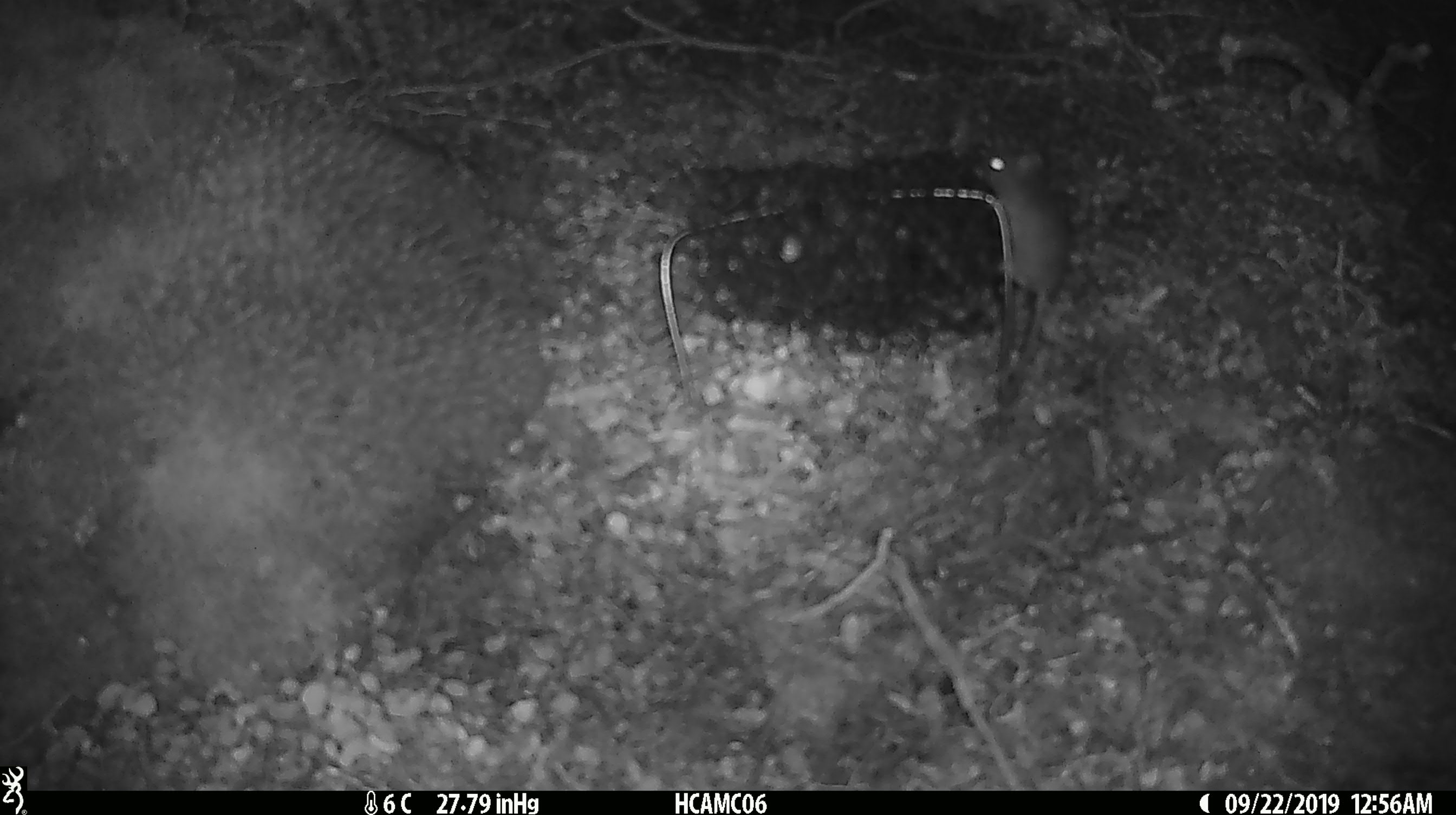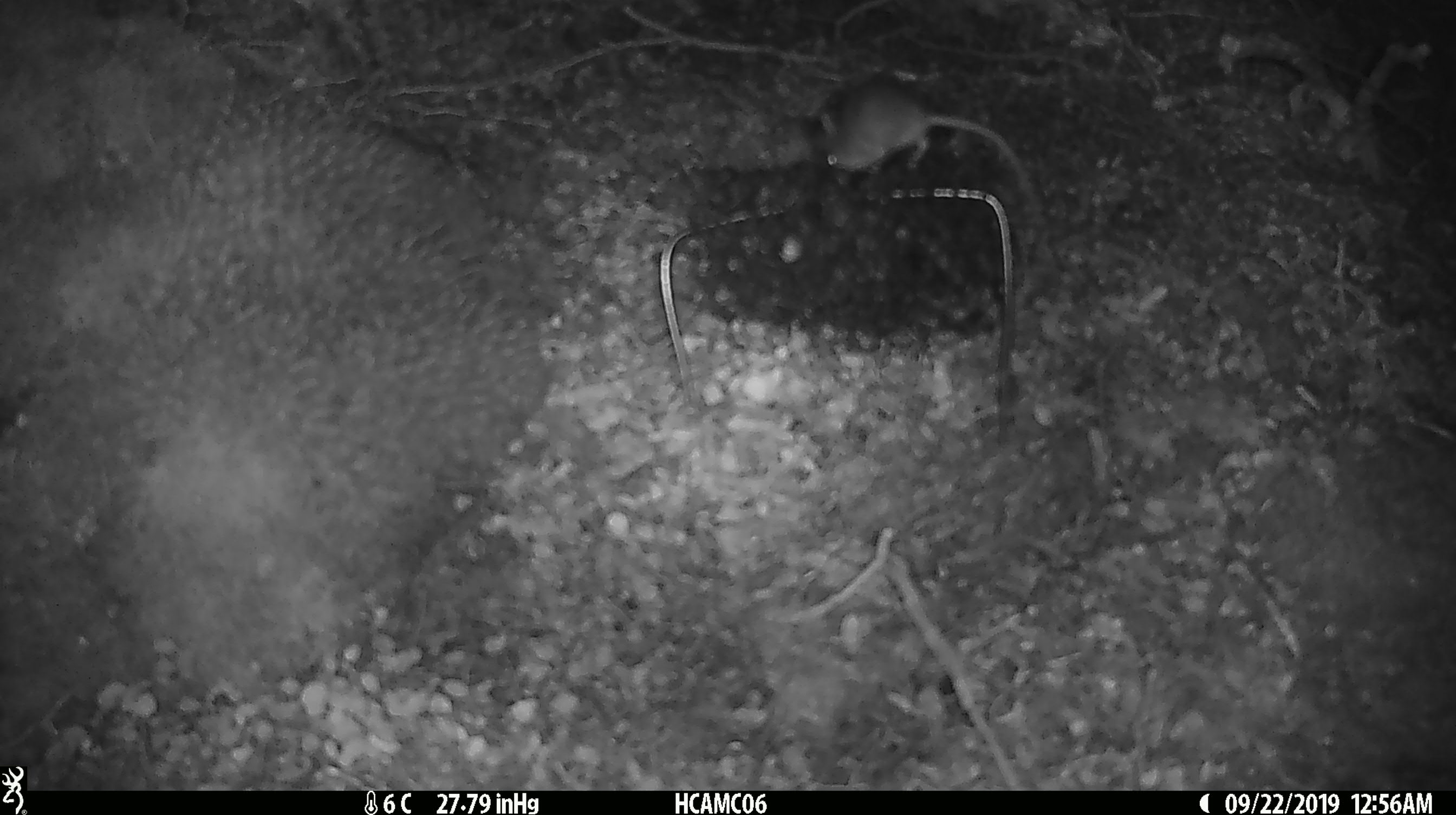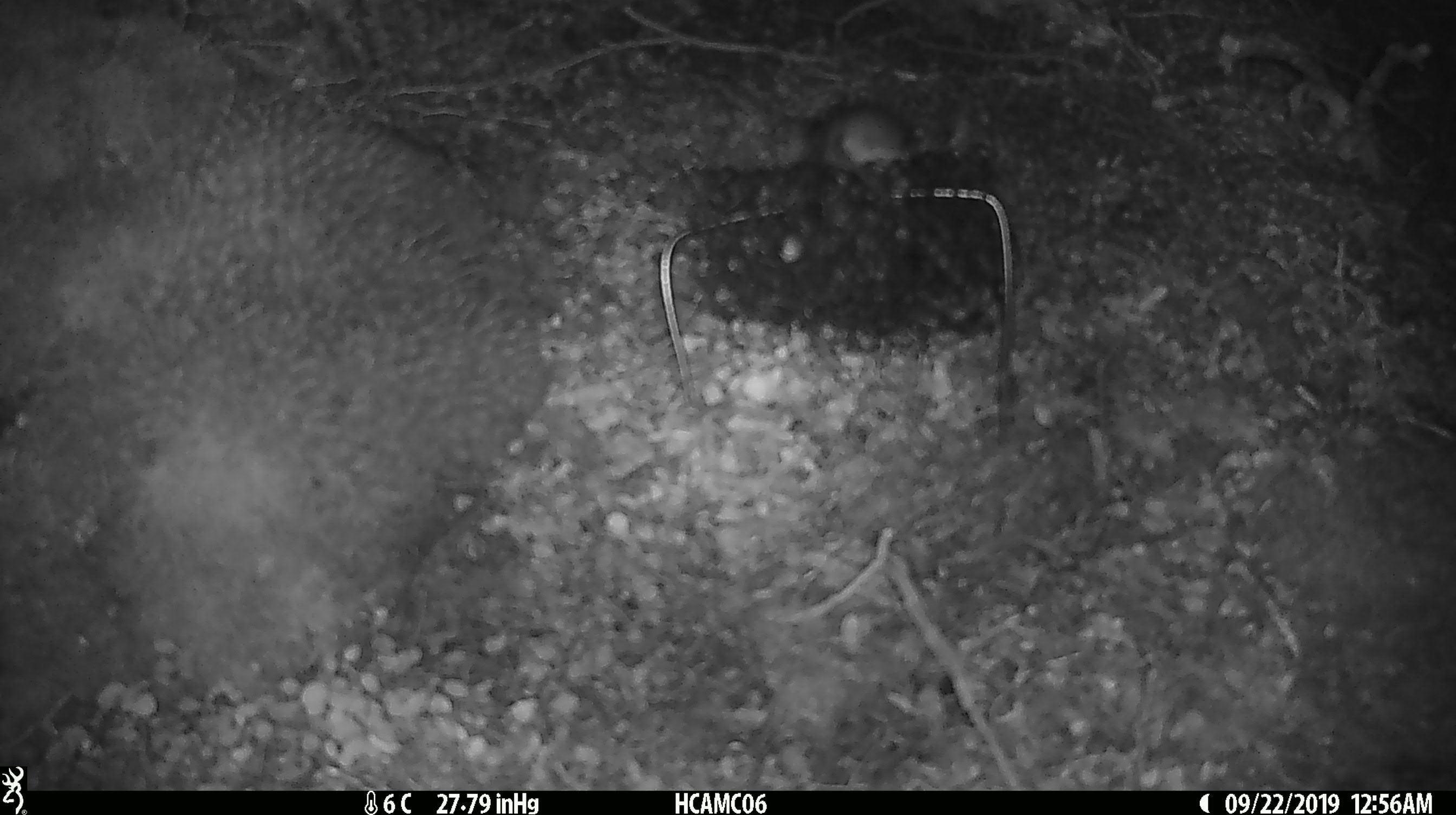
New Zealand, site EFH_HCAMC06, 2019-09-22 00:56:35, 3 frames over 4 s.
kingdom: Animalia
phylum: Chordata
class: Mammalia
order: Rodentia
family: Muridae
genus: Mus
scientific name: Mus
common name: mouse